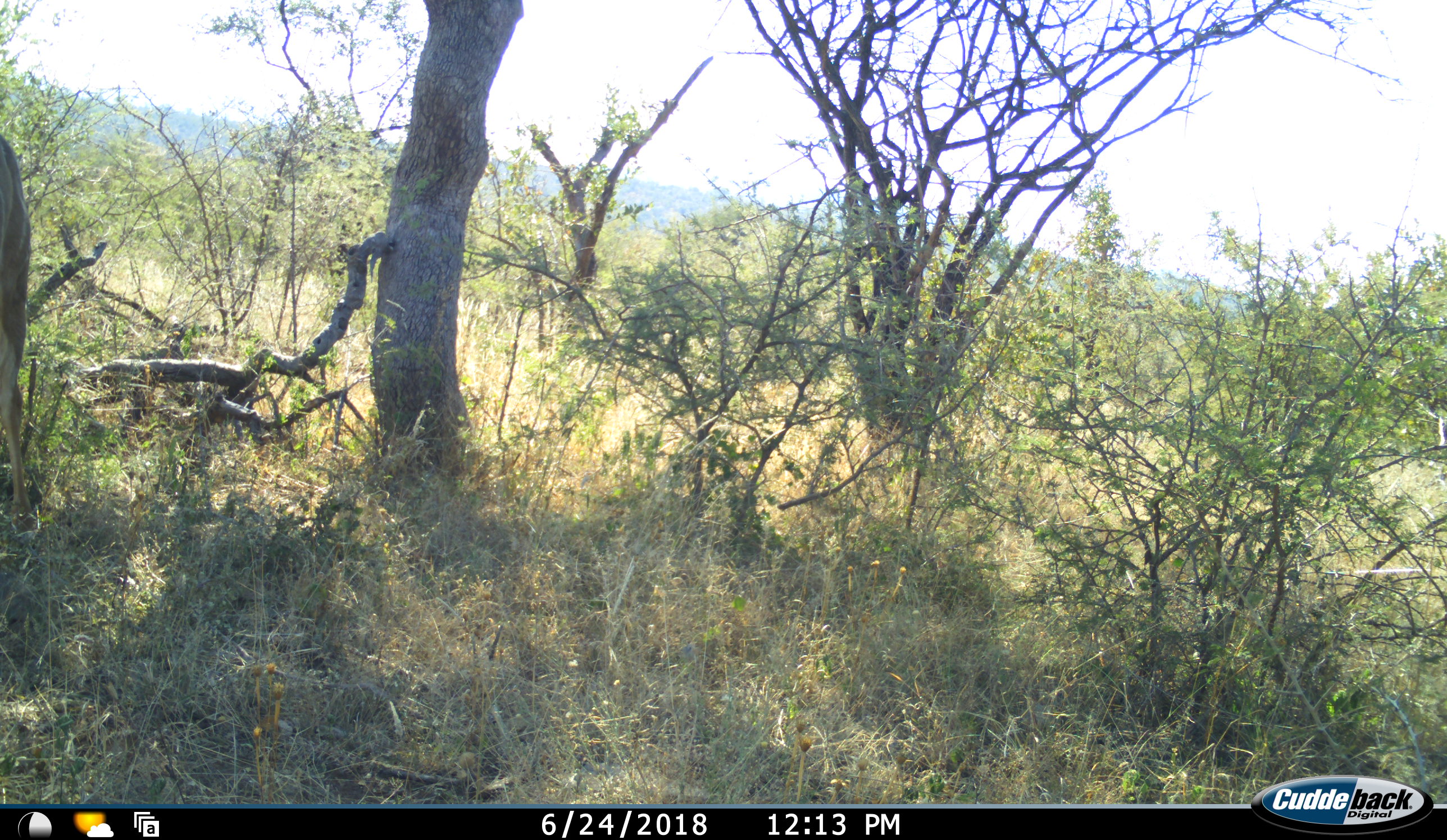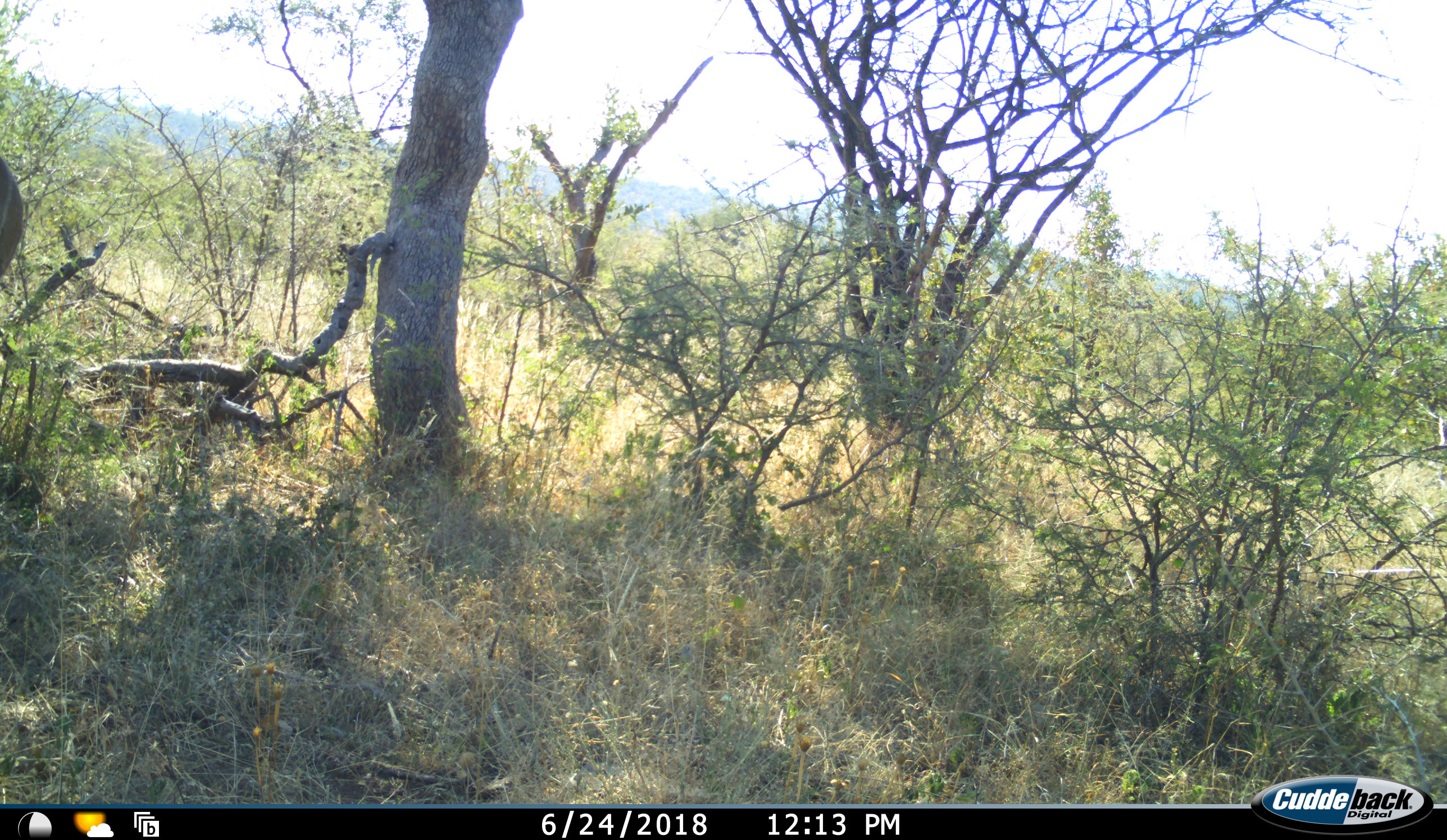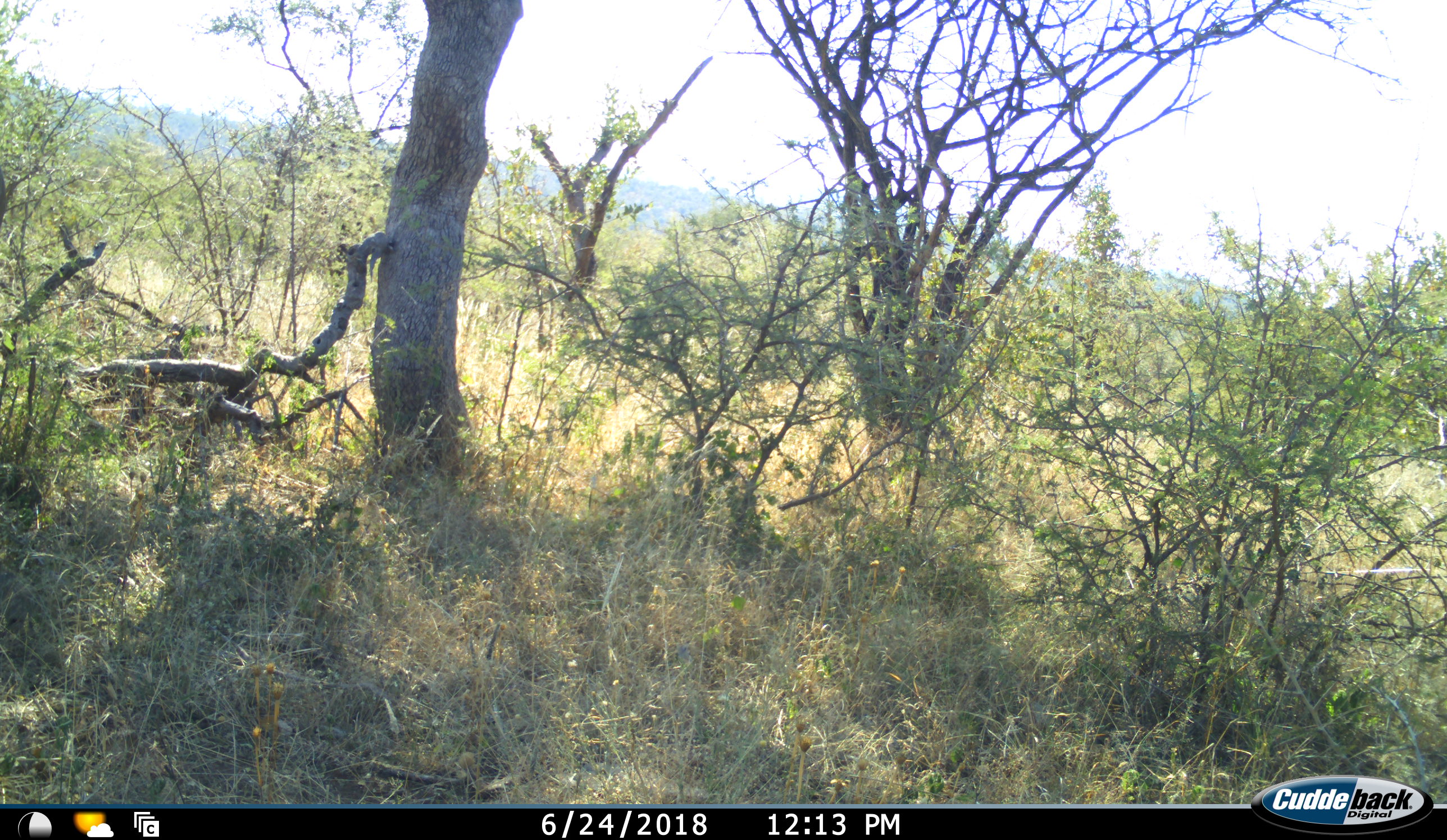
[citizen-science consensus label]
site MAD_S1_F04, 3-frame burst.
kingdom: Animalia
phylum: Chordata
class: Mammalia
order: Artiodactyla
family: Bovidae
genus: Aepyceros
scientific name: Aepyceros melampus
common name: impala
Impala (Aepyceros melampus), count 1. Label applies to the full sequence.